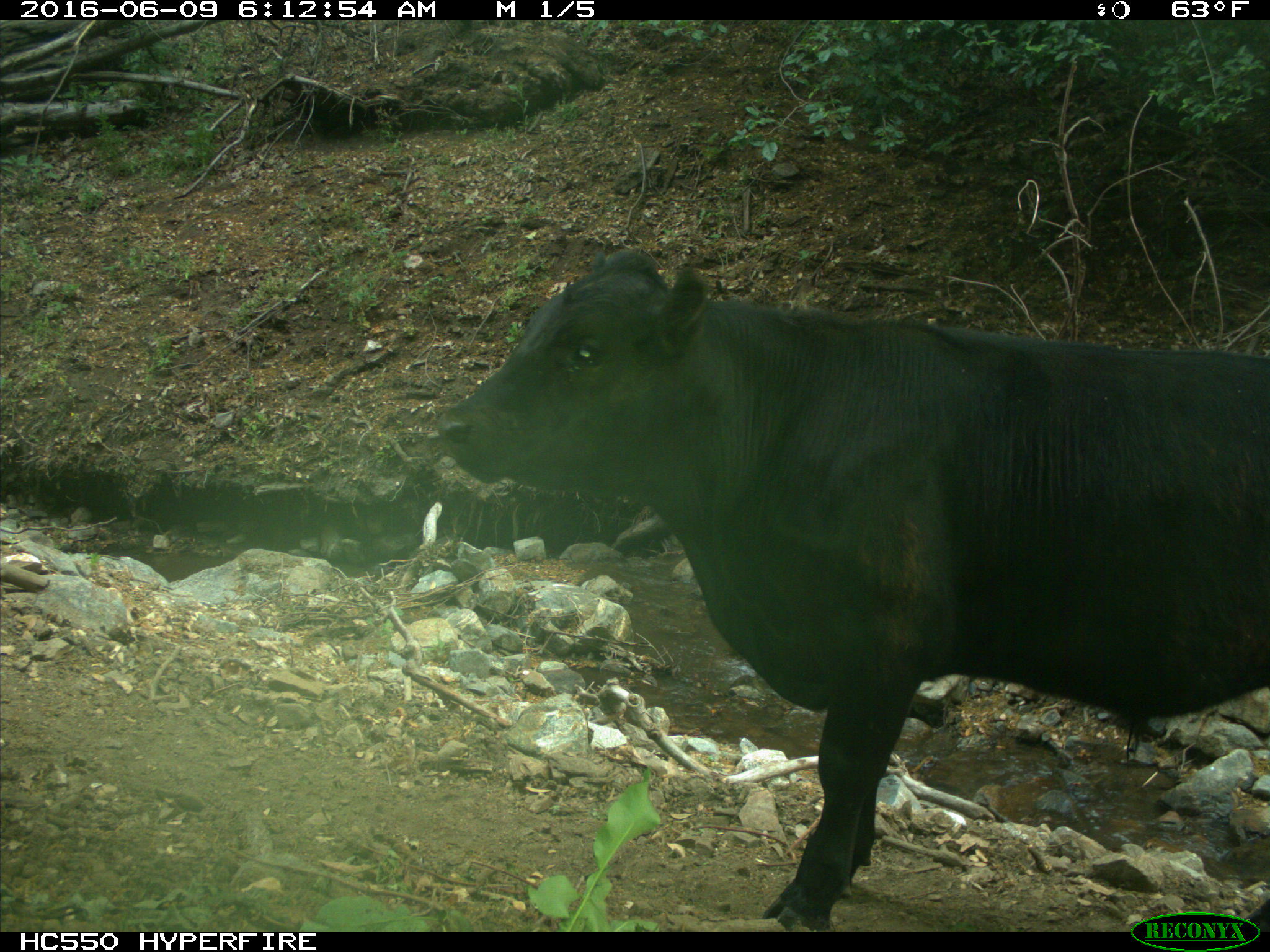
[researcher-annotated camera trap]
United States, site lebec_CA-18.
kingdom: Animalia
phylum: Chordata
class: Mammalia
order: Artiodactyla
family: Bovidae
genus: Bos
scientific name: Bos taurus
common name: domestic cow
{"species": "Bos taurus (domestic cow)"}